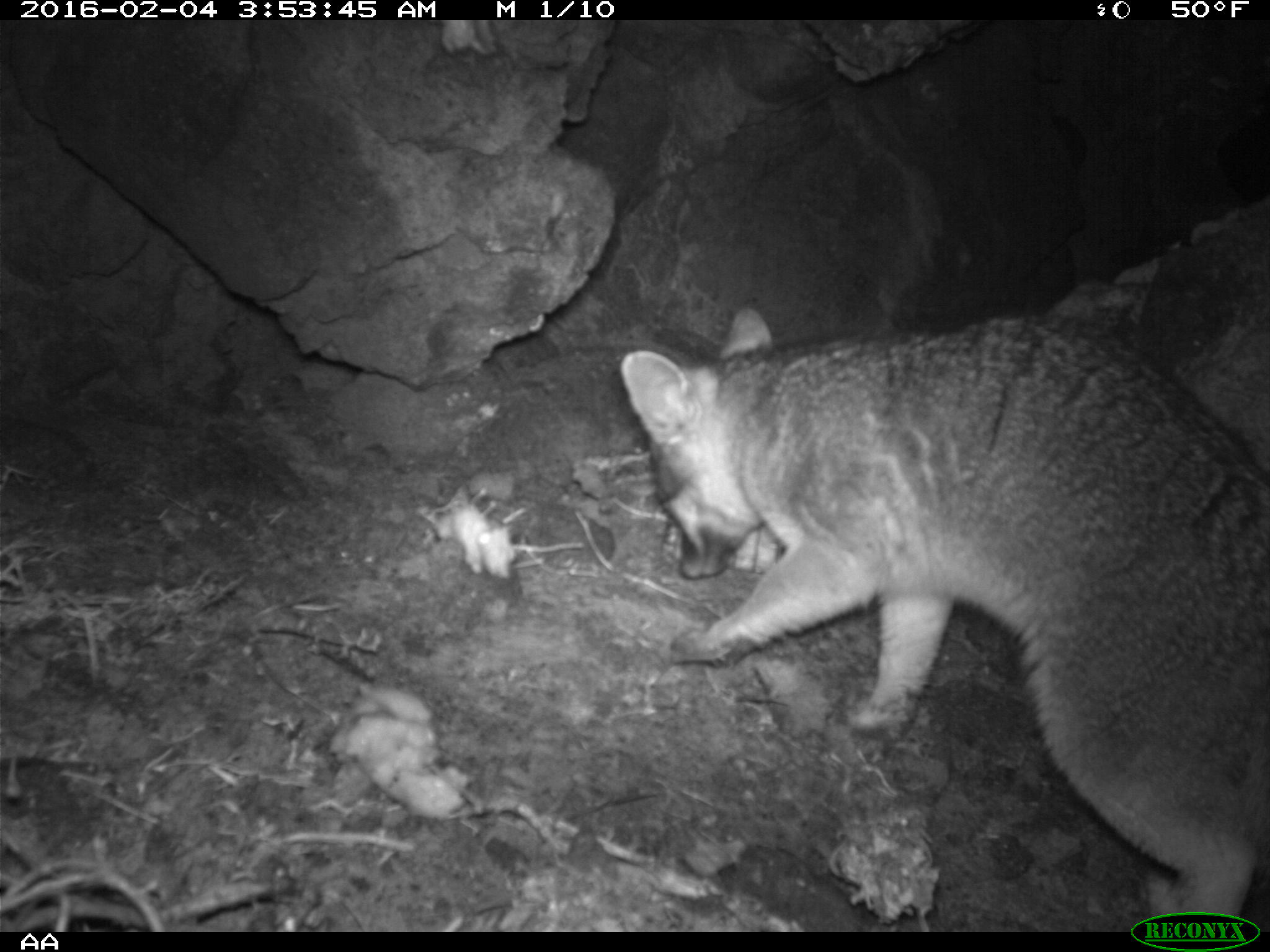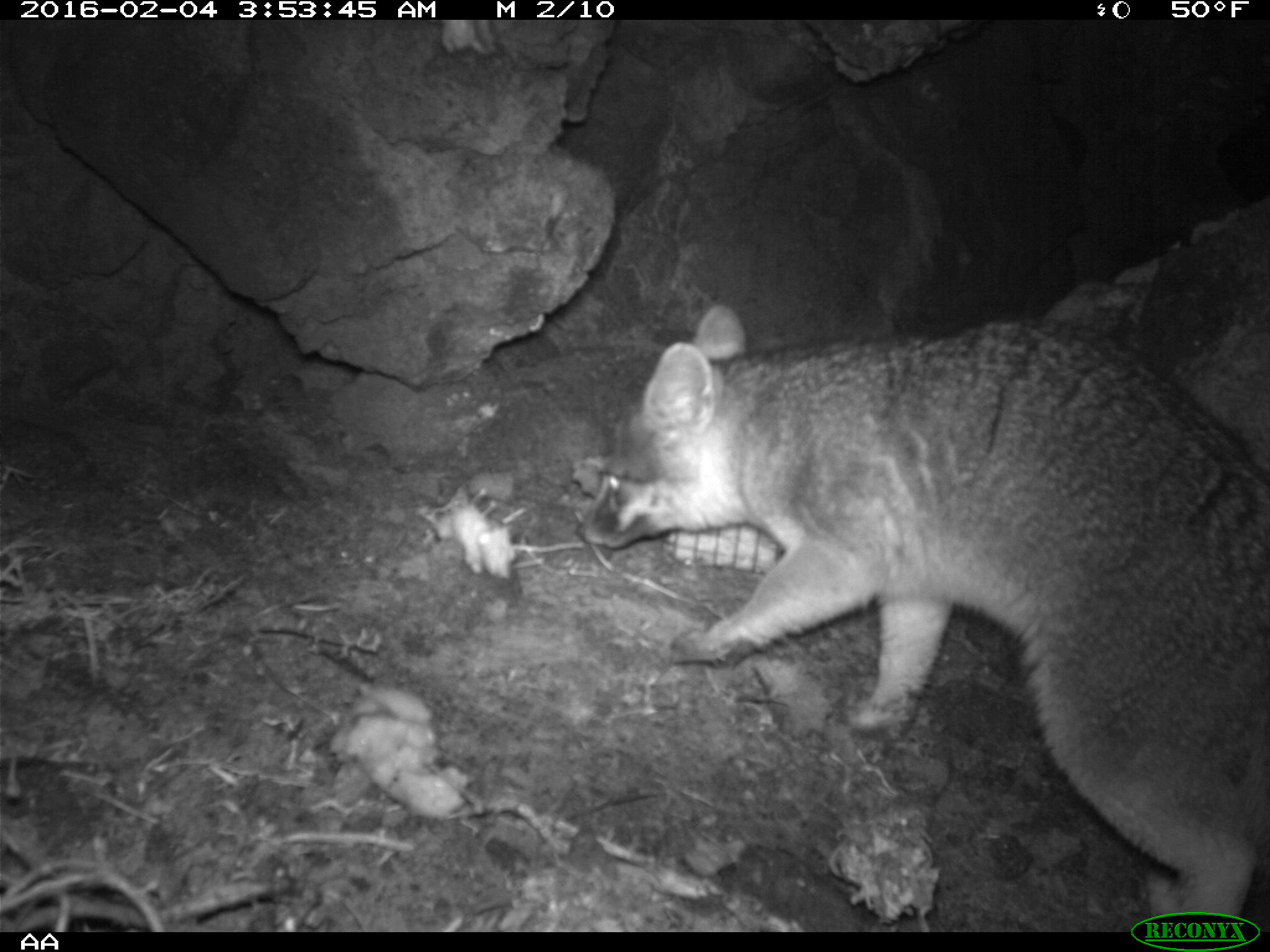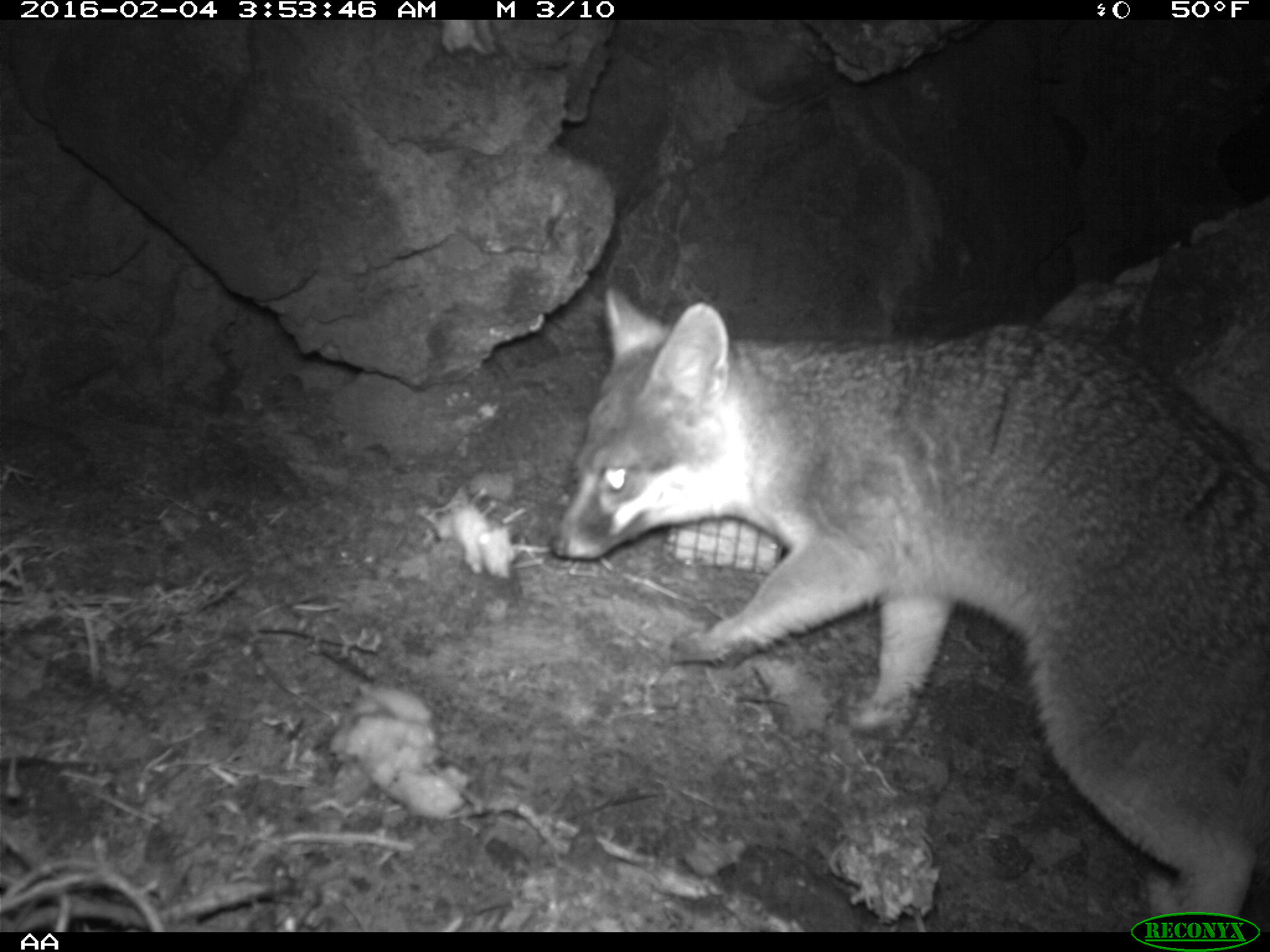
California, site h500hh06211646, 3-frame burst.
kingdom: Animalia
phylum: Chordata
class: Mammalia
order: Carnivora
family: Canidae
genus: Urocyon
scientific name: Urocyon littoralis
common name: island fox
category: fox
Fox (island fox) (Urocyon littoralis).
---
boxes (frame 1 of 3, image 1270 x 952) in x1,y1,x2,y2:
fox: 619,301,1269,933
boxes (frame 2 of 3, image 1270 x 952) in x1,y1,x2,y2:
fox: 575,303,1269,932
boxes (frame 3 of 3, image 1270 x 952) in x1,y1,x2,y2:
fox: 550,286,1269,932